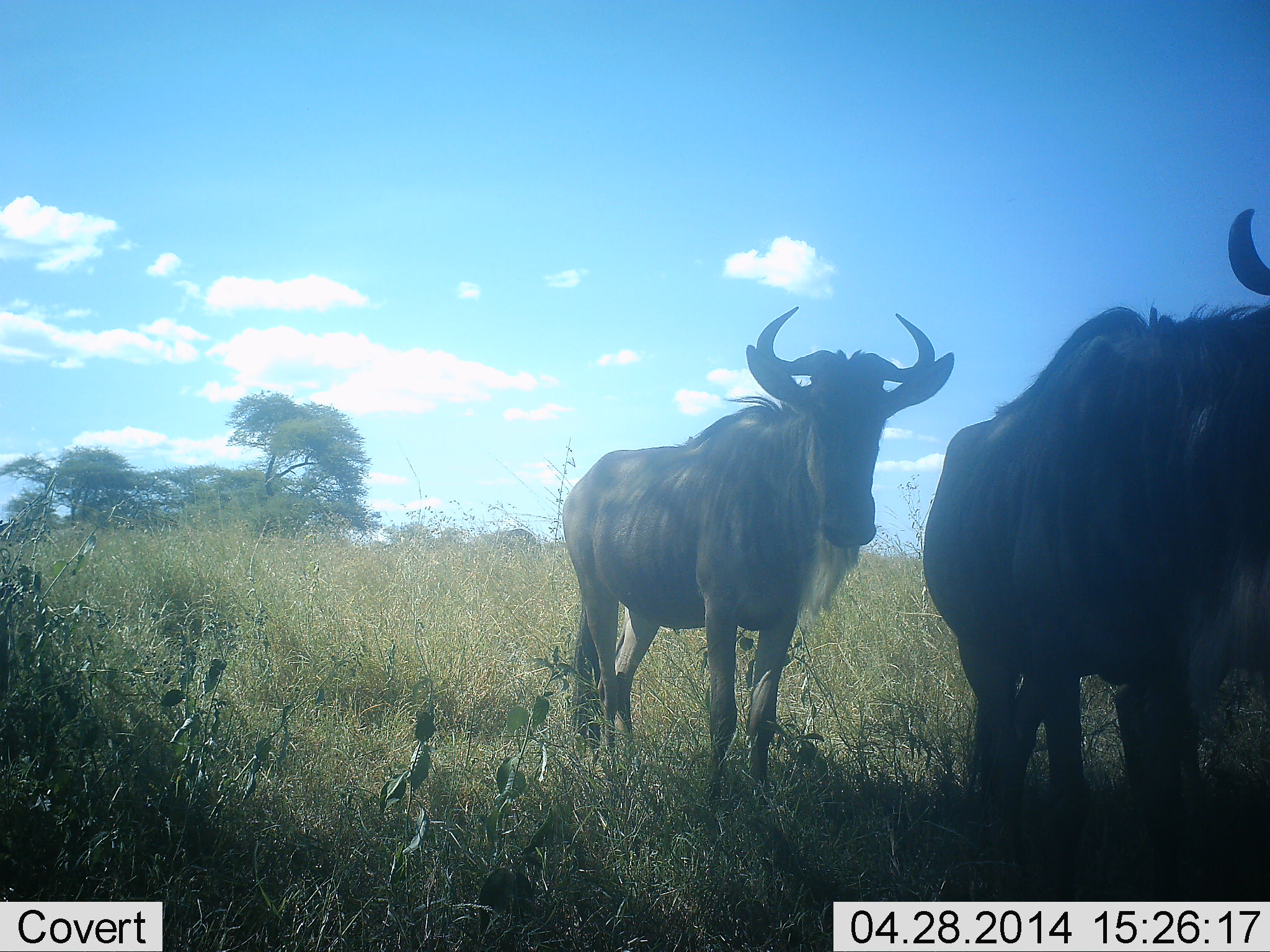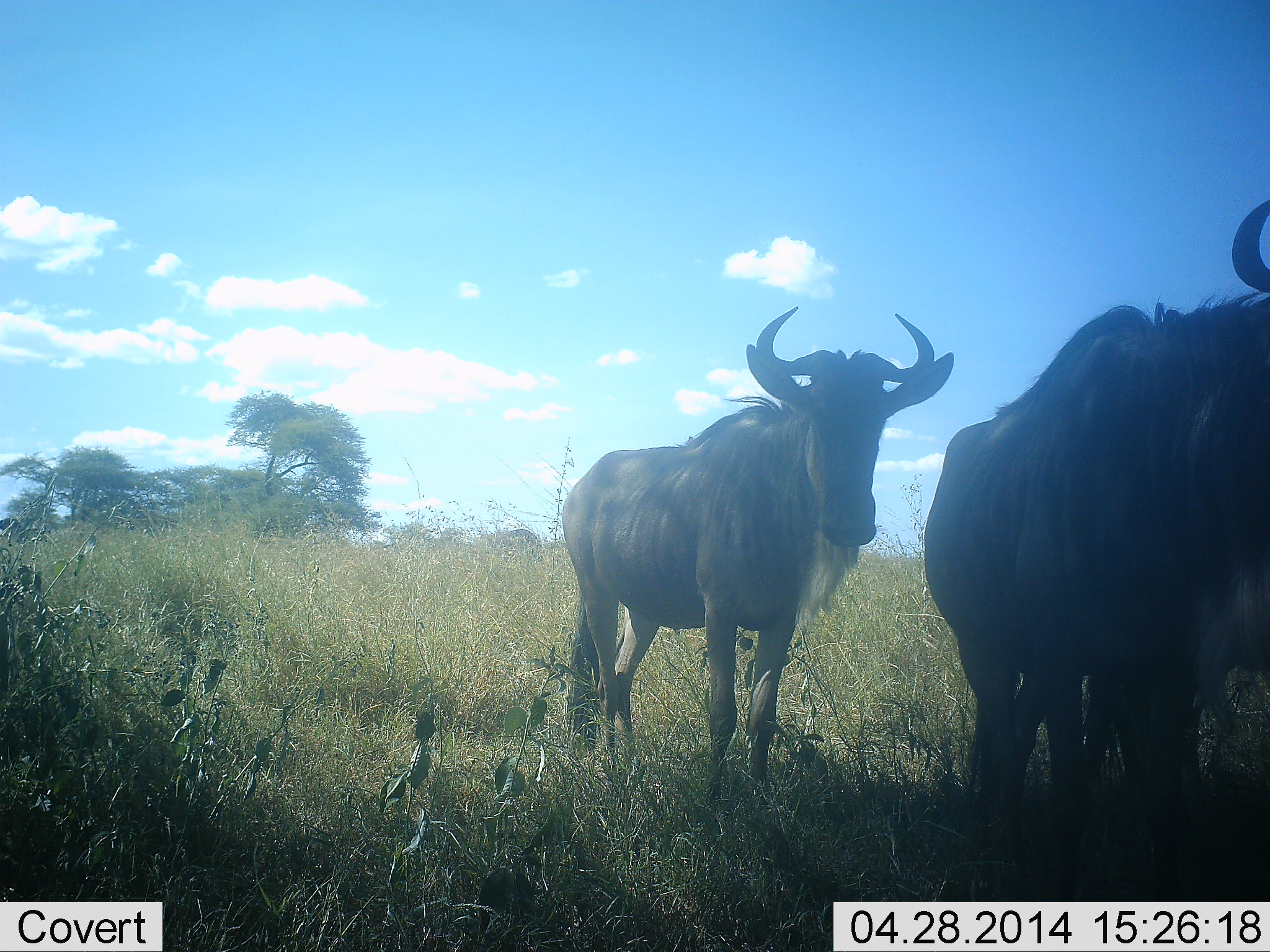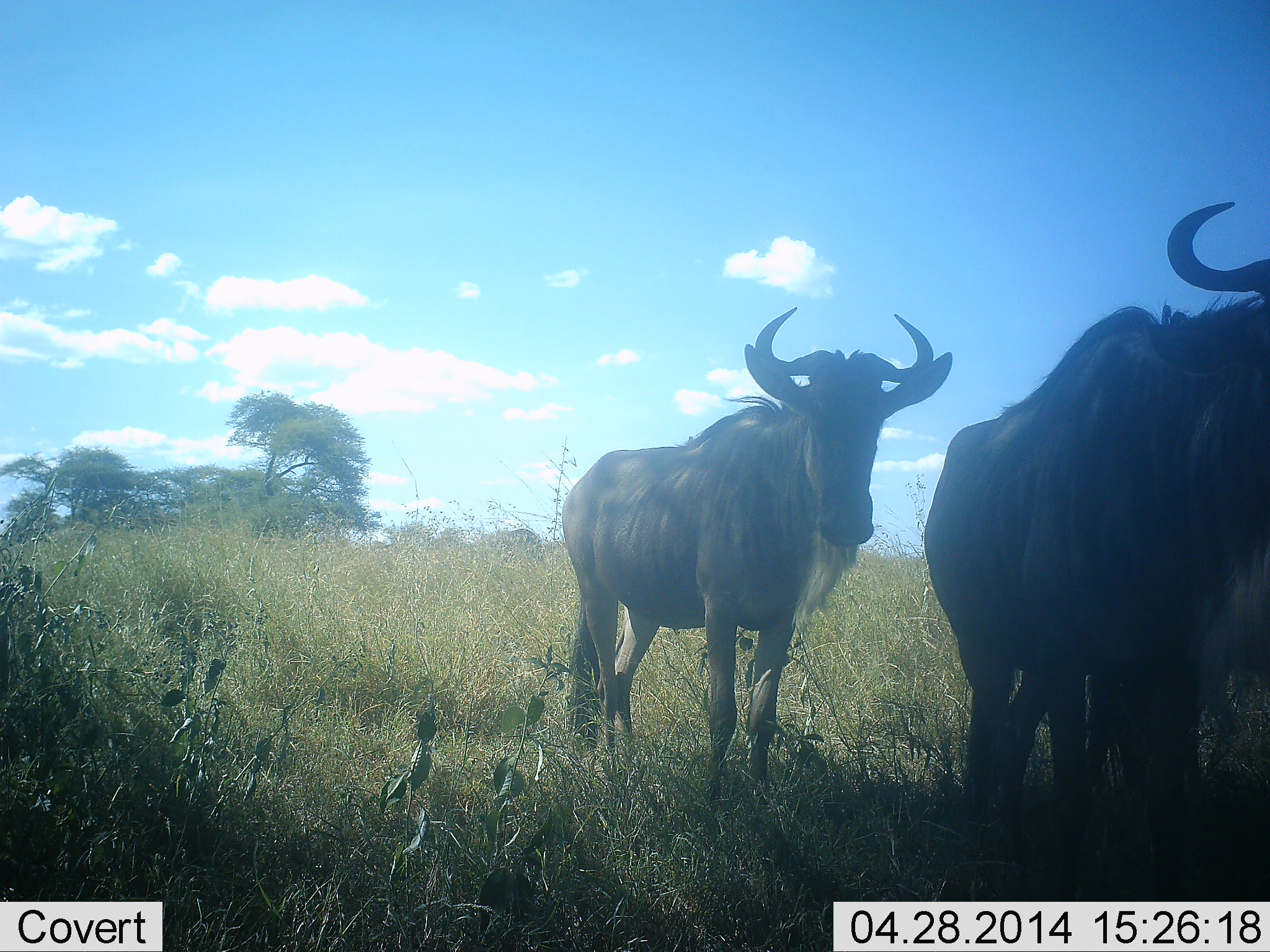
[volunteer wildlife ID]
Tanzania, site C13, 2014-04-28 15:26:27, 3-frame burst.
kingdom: Animalia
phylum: Chordata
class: Mammalia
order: Artiodactyla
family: Bovidae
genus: Connochaetes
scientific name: Connochaetes taurinus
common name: blue wildebeest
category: wildebeest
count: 2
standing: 92%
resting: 3%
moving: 8%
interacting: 7%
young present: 2%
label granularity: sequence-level